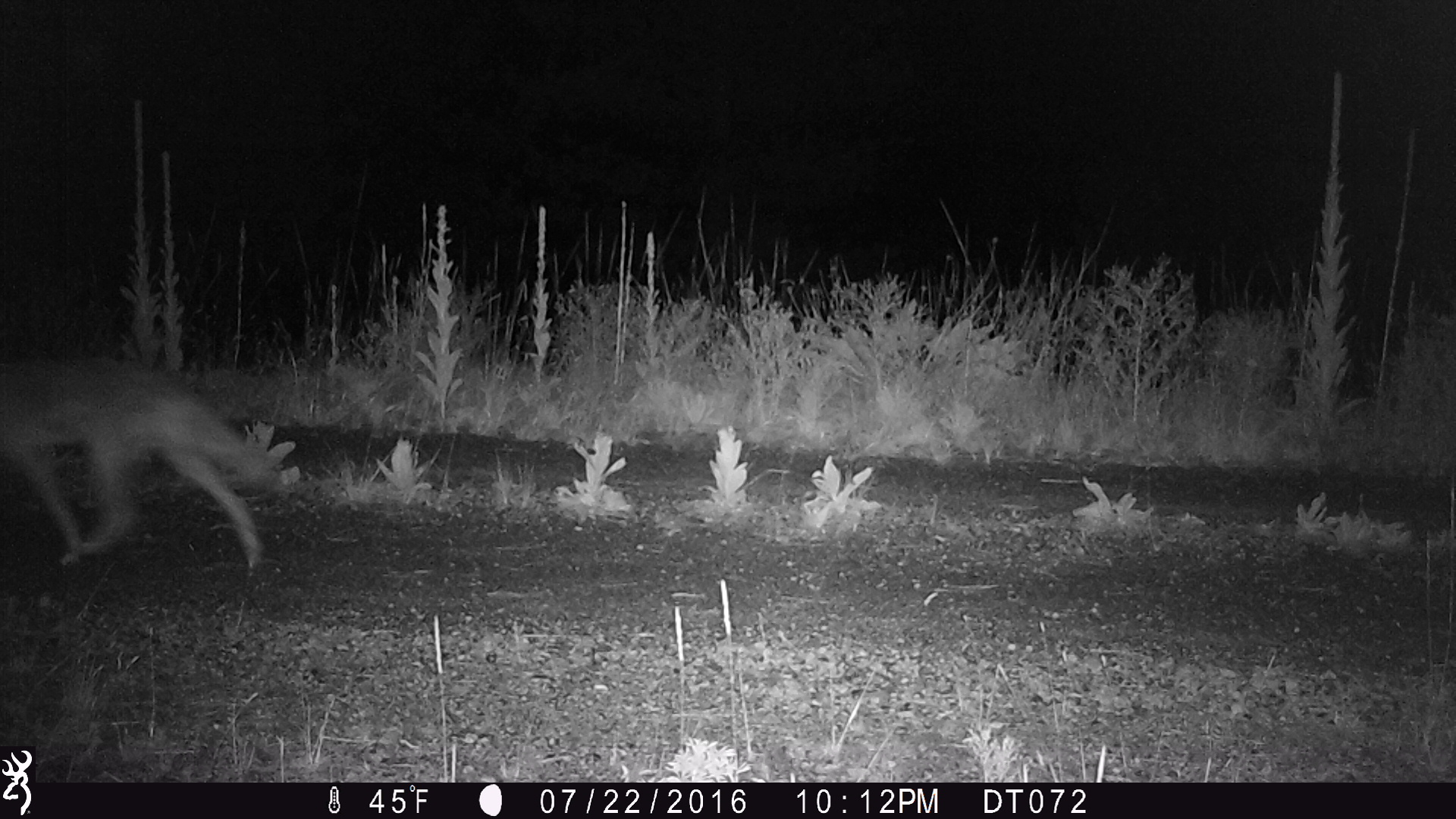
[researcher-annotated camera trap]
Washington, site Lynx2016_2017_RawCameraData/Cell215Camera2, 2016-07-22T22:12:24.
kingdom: Animalia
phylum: Chordata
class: Mammalia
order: Carnivora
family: Canidae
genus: Canis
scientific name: Canis latrans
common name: coyote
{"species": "Canis latrans (coyote)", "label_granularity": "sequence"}